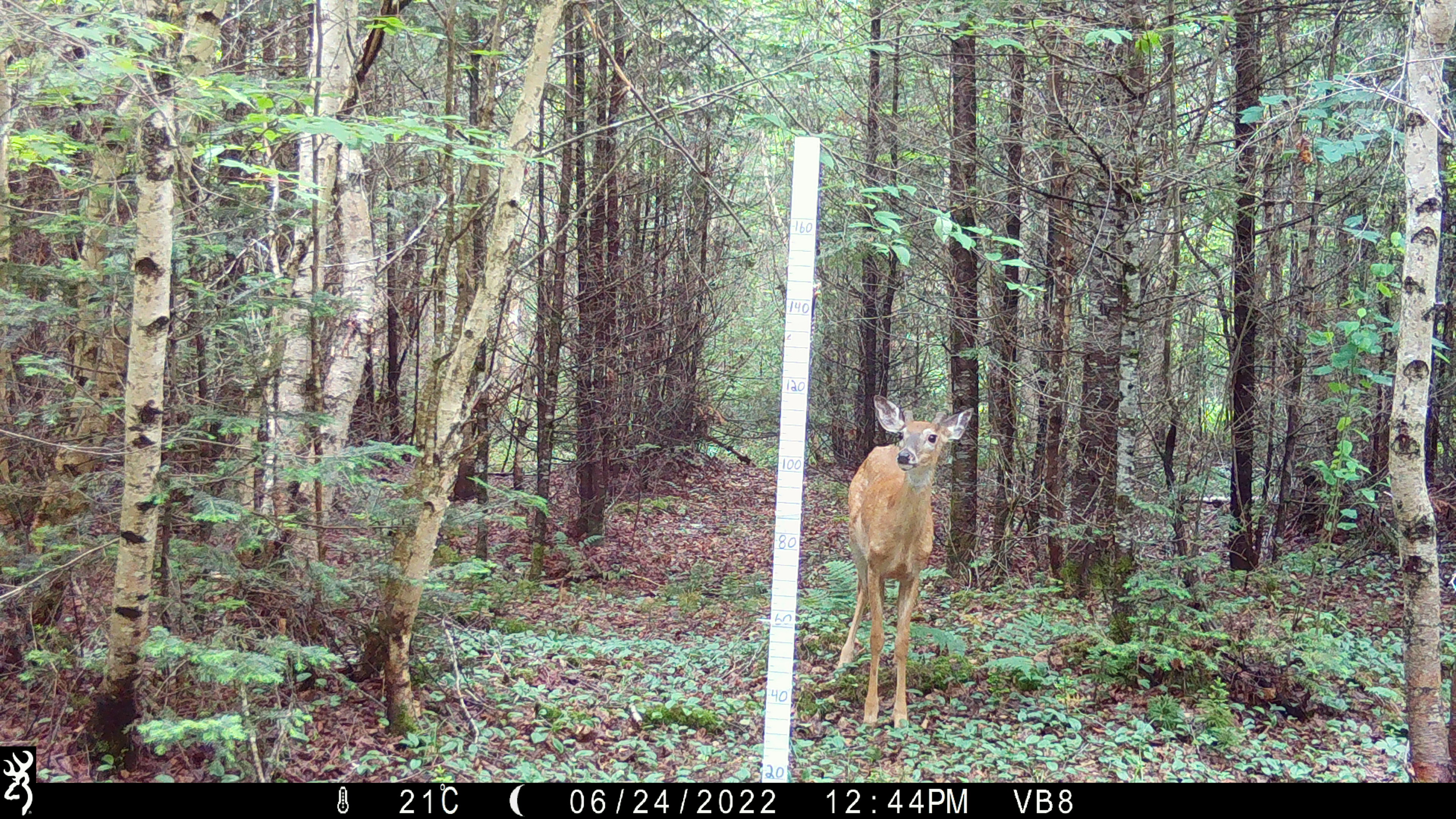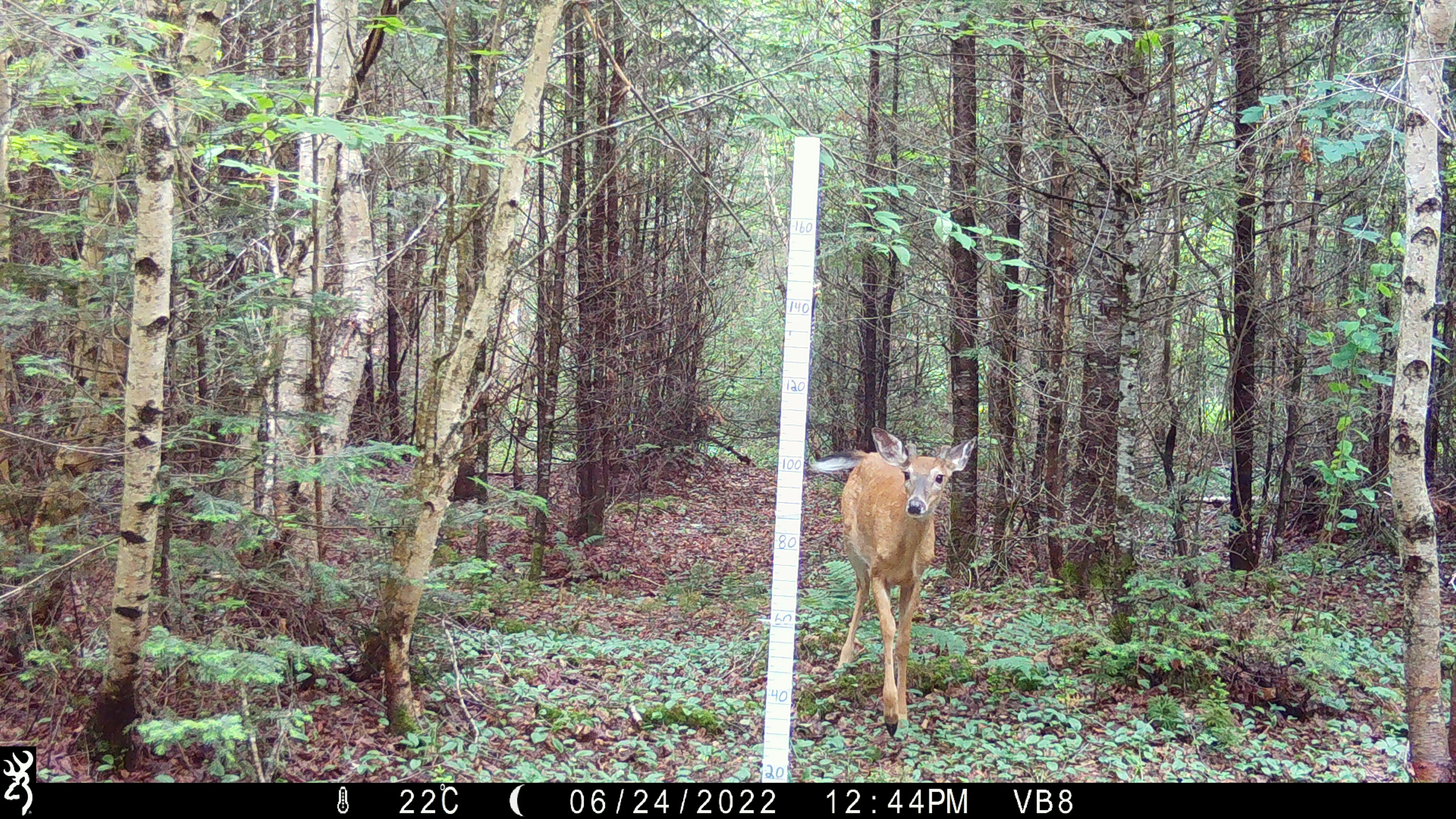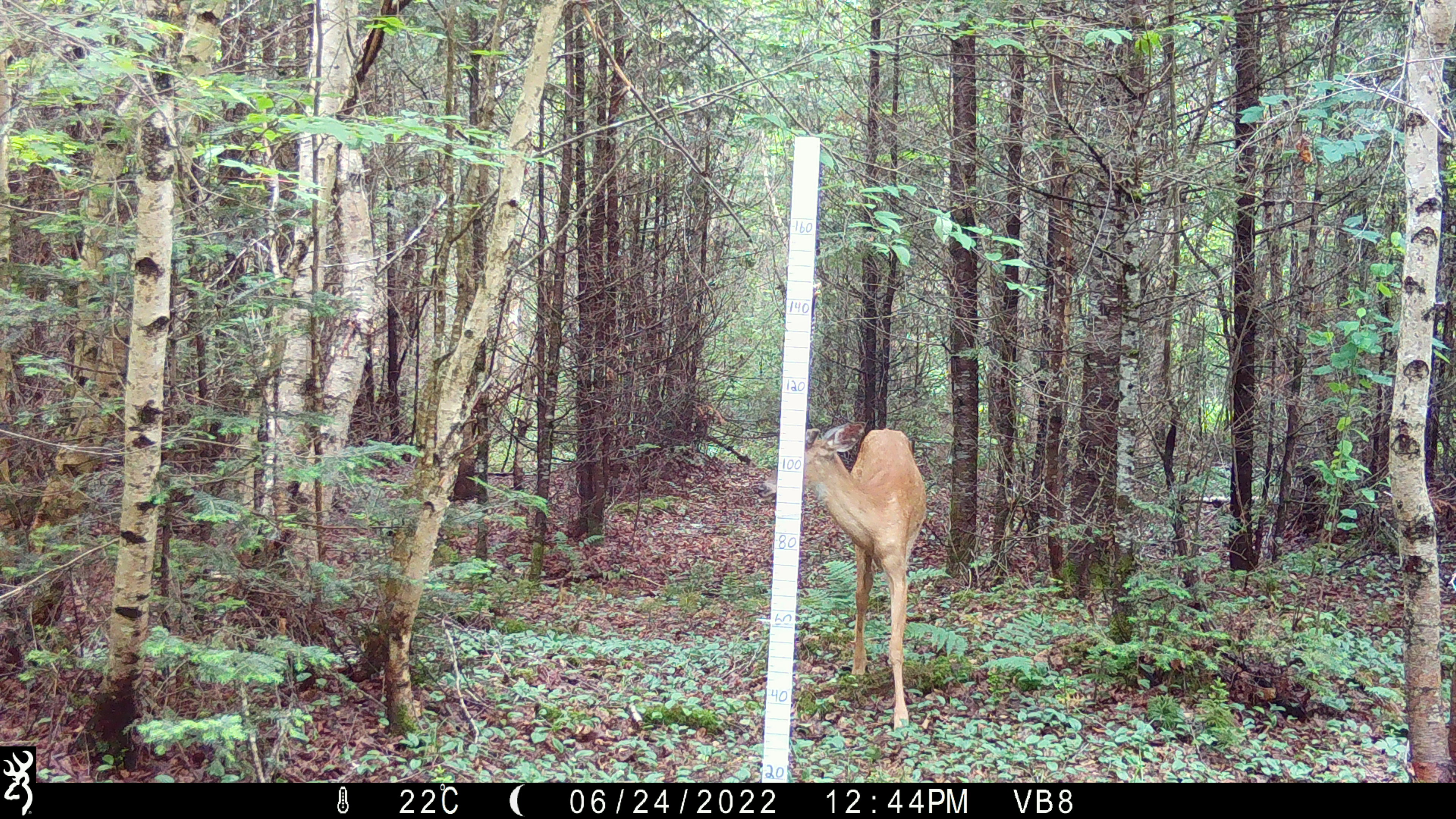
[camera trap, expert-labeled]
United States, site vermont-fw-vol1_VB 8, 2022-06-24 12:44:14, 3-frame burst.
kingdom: Animalia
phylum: Chordata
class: Mammalia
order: Artiodactyla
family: Cervidae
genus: Odocoileus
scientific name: Odocoileus virginianus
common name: white-tailed deer